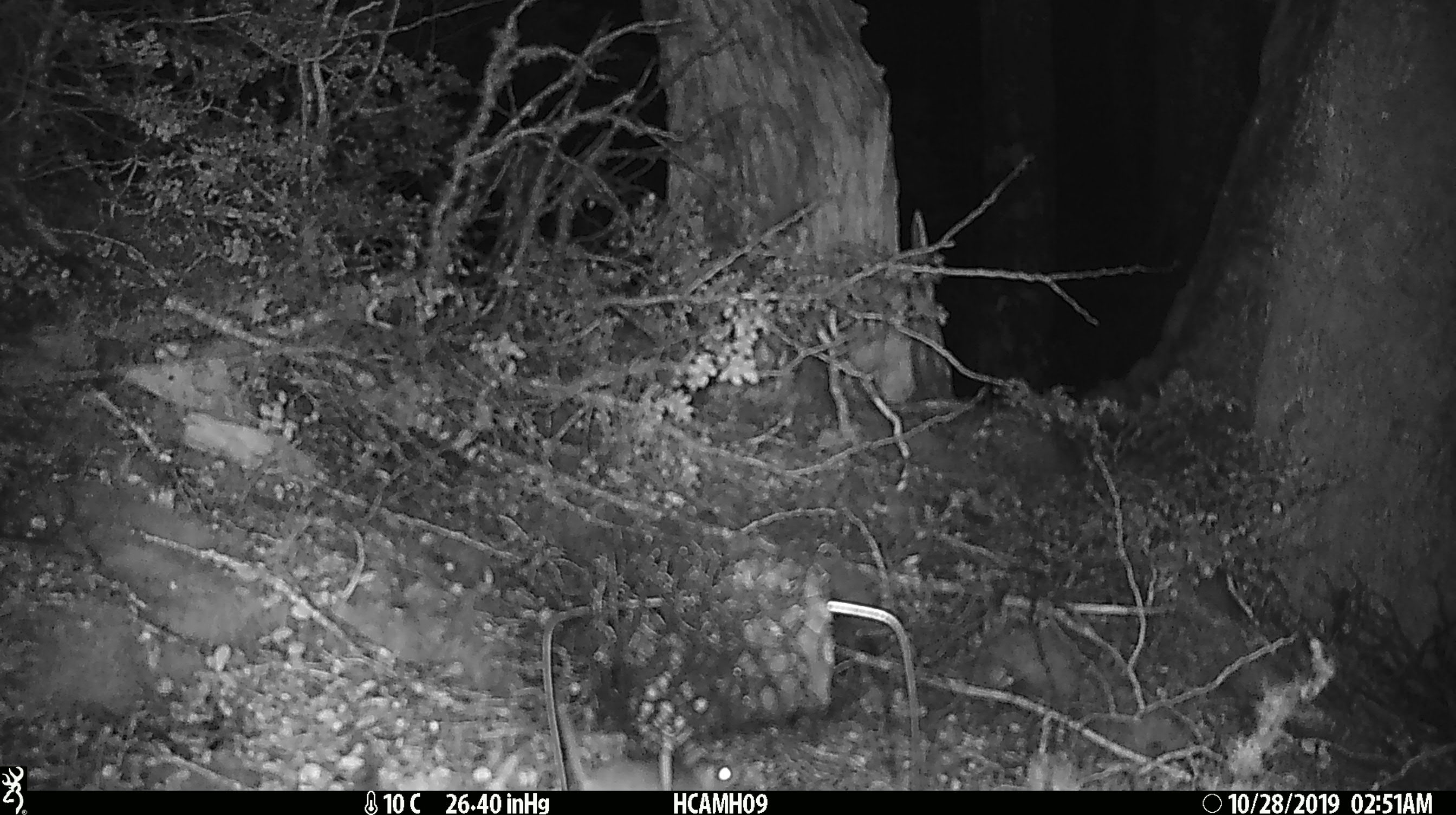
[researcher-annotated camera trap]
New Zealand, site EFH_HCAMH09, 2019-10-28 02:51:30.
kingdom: Animalia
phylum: Chordata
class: Mammalia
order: Rodentia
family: Muridae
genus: Mus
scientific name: Mus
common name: mouse